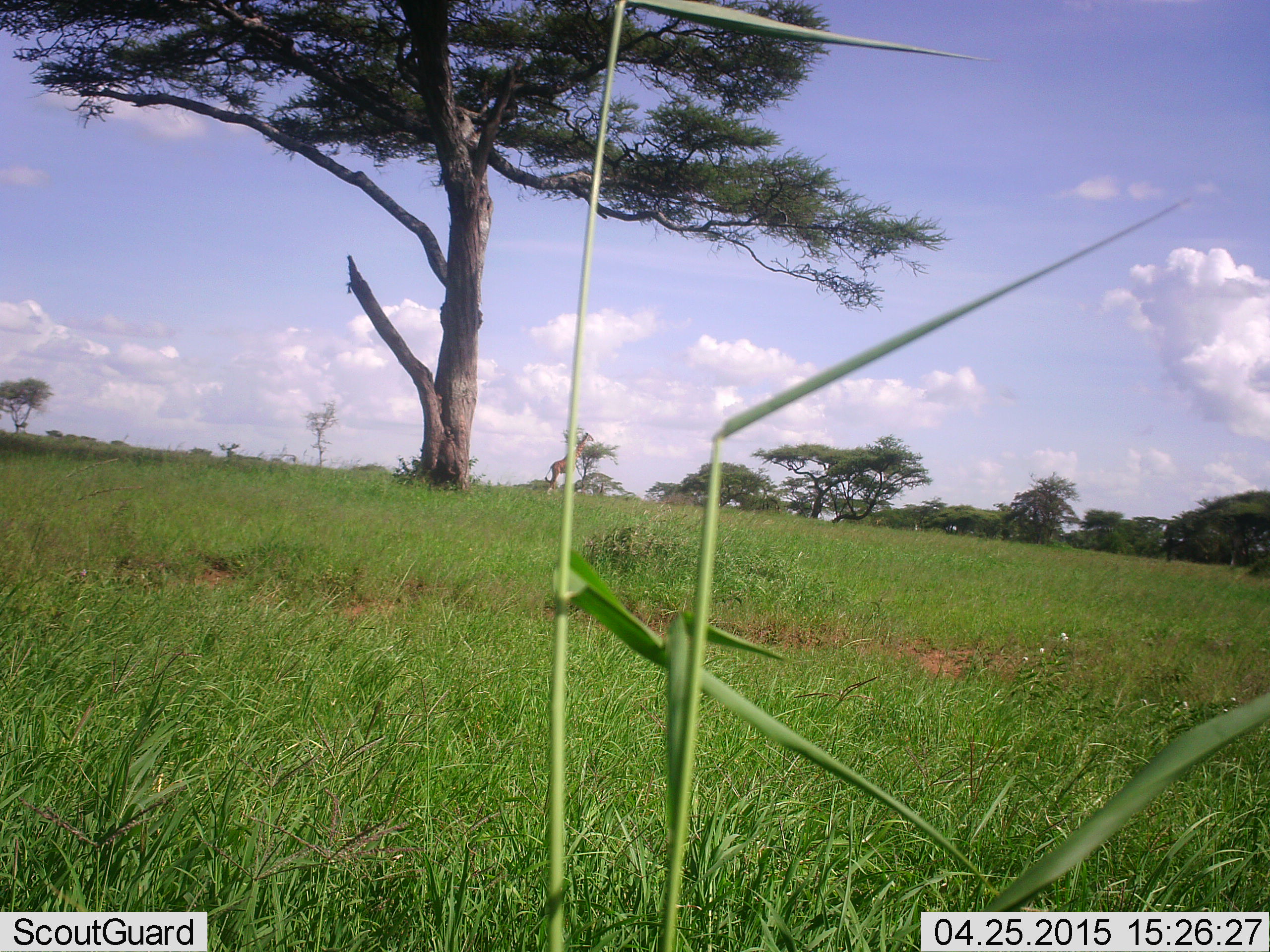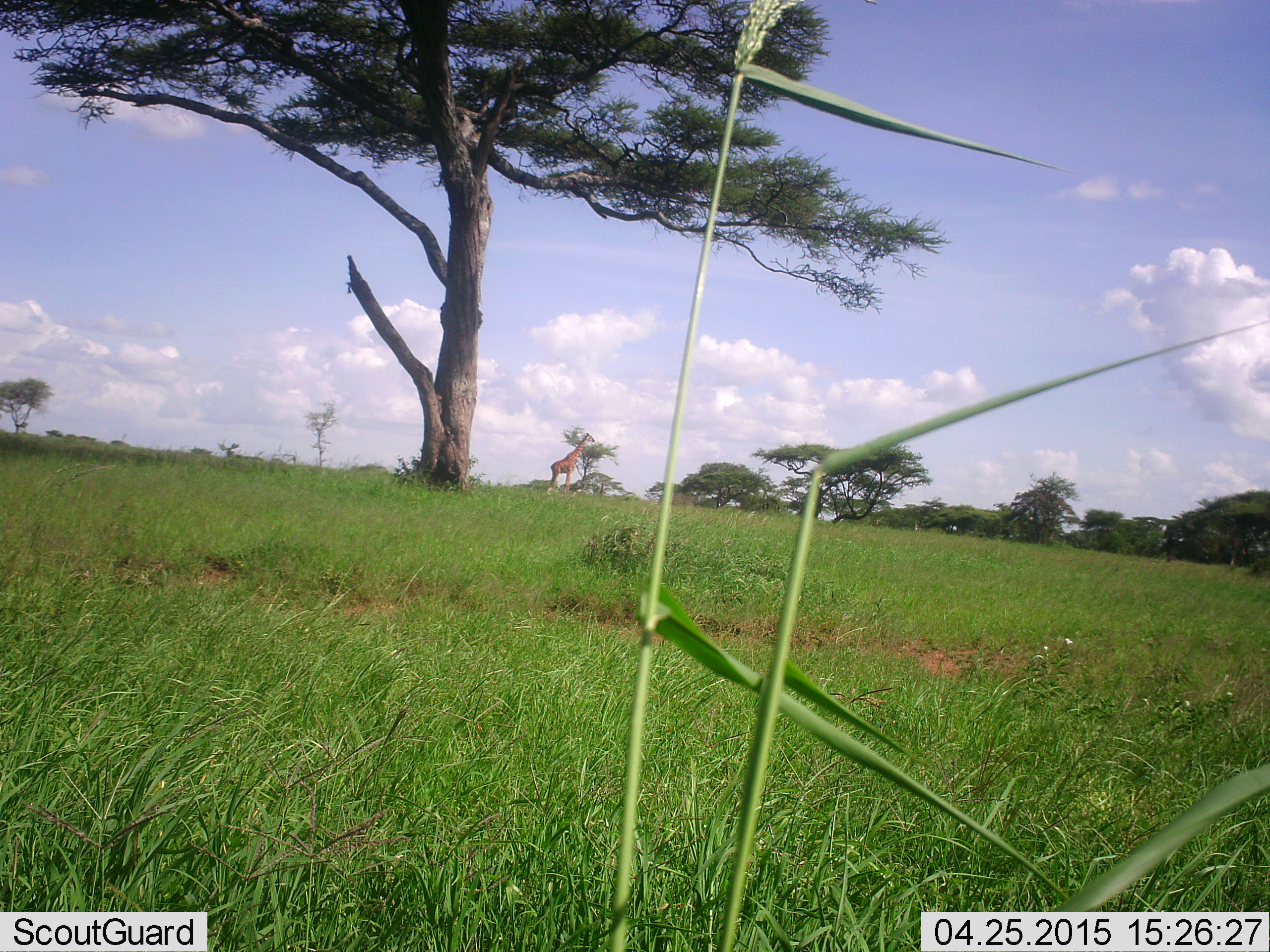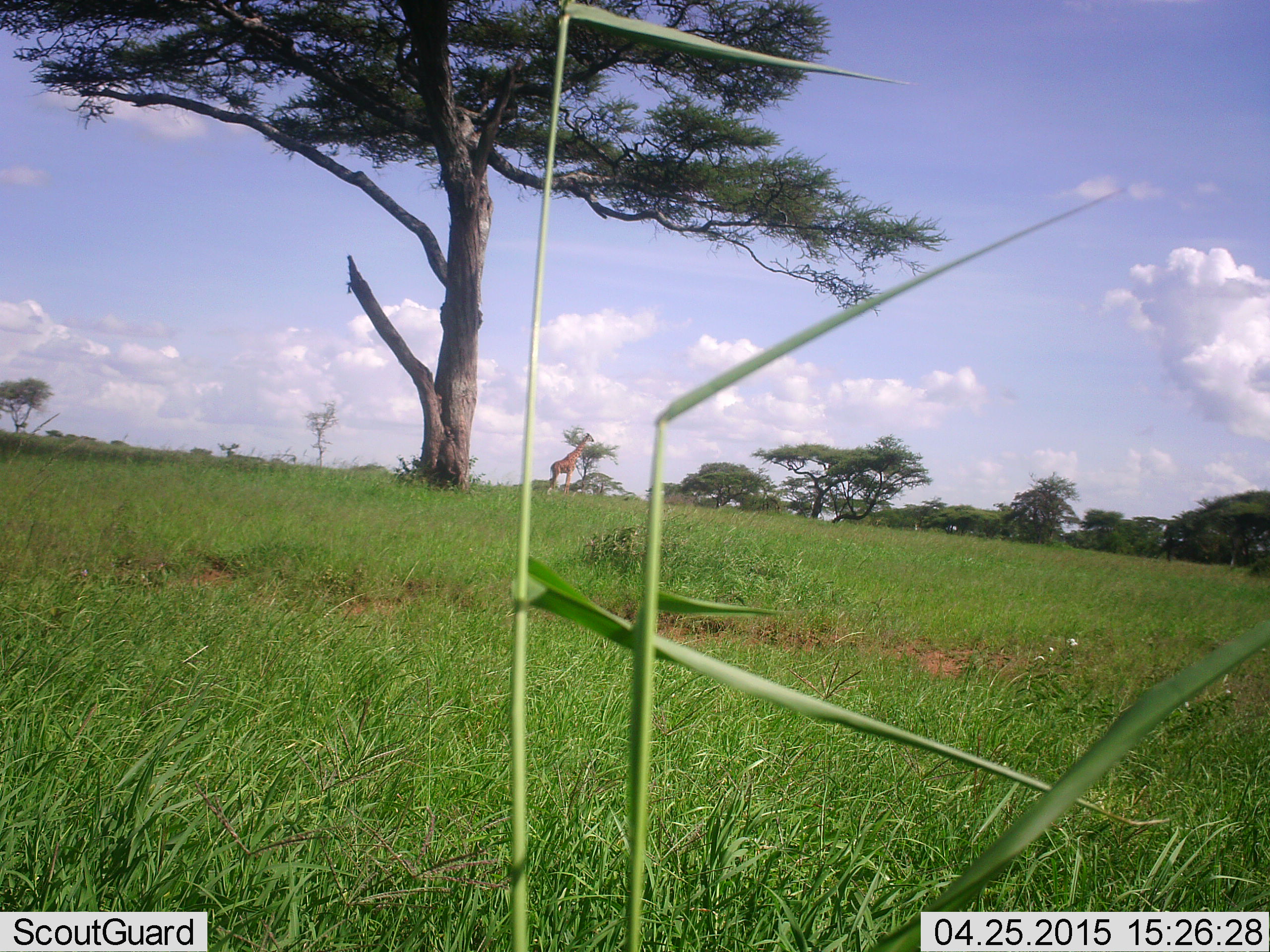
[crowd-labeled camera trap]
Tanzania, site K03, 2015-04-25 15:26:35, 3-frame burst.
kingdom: Animalia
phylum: Chordata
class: Mammalia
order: Artiodactyla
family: Giraffidae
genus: Giraffa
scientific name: Giraffa camelopardalis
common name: giraffe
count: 1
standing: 70%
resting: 0%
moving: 0%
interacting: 0%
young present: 0%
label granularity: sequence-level